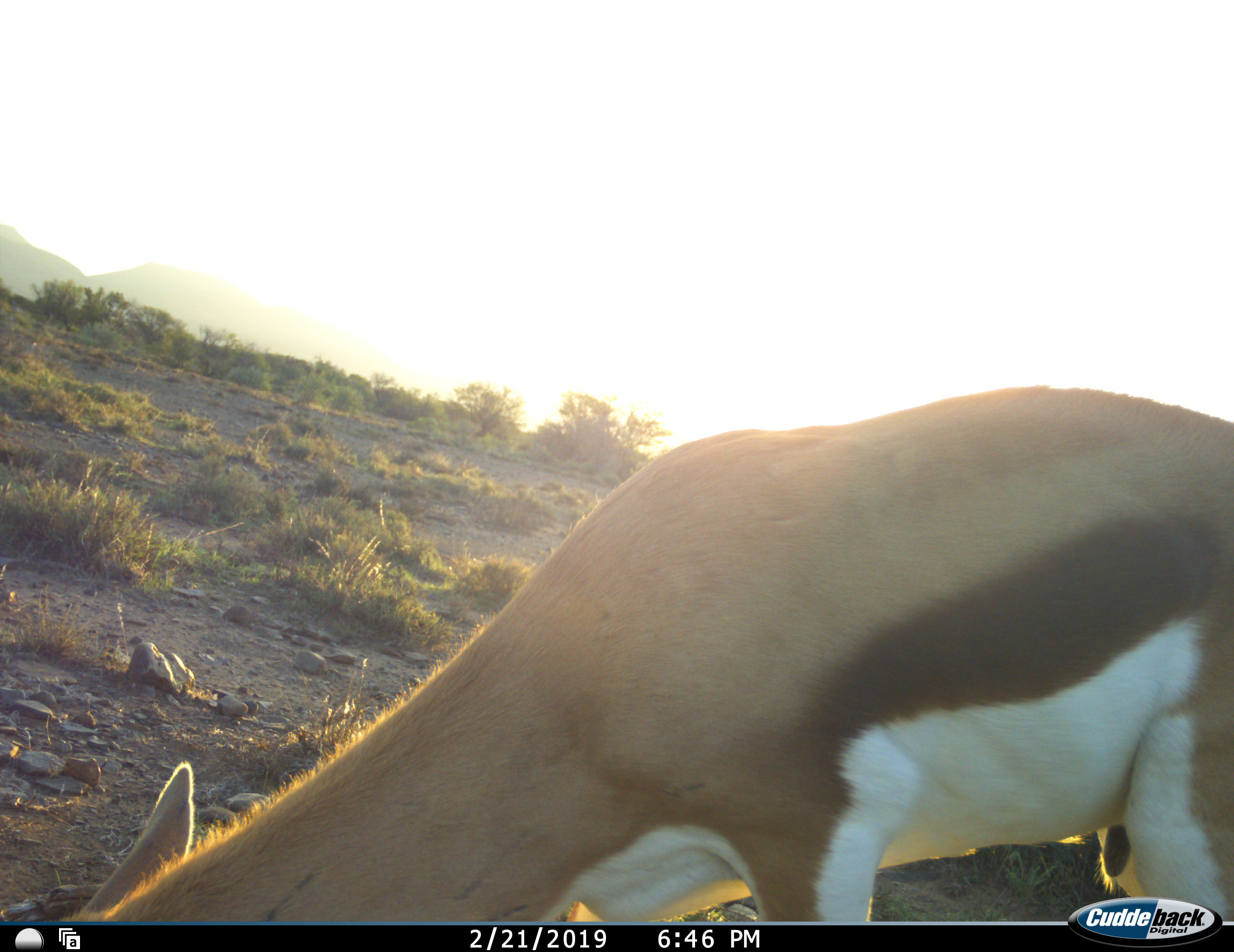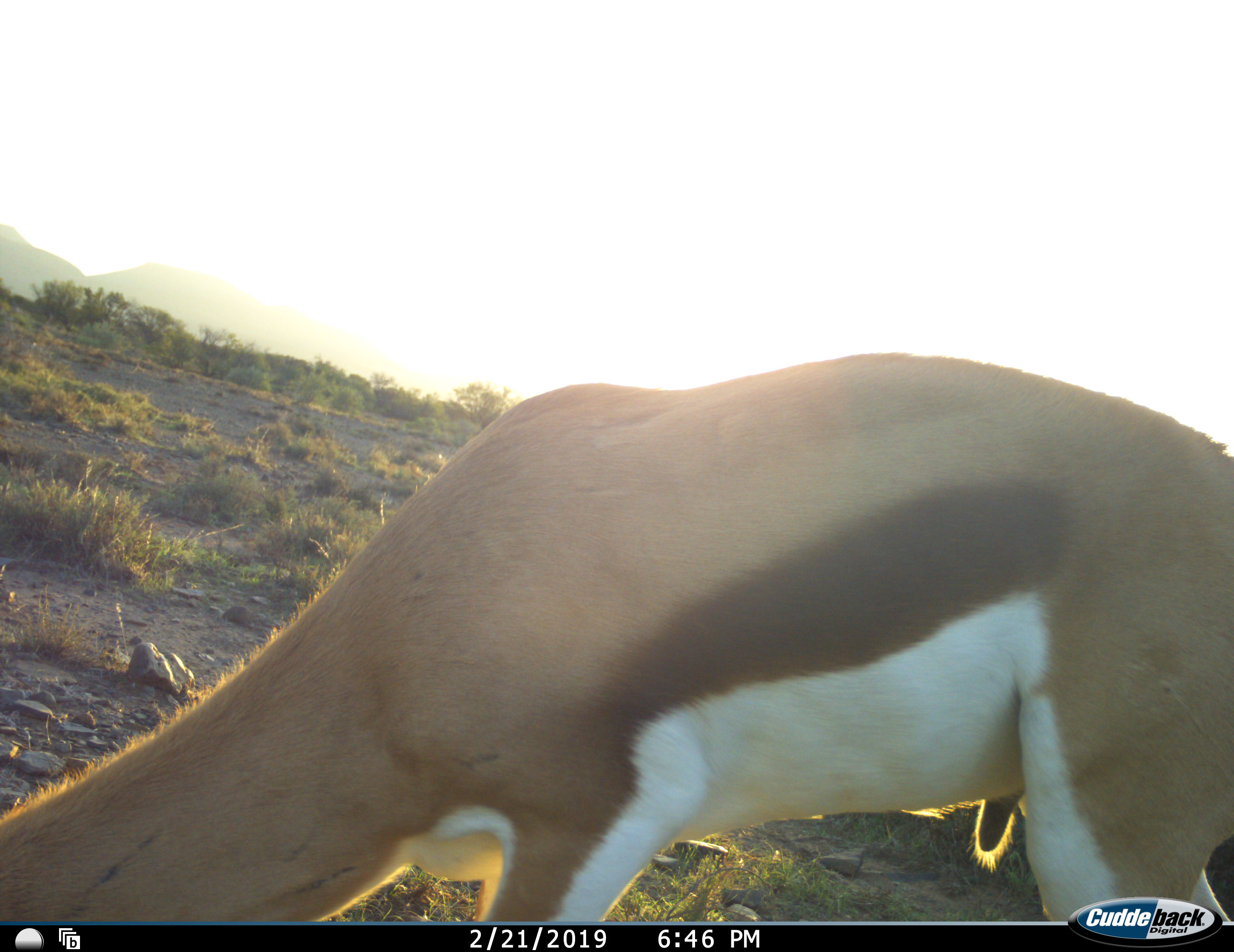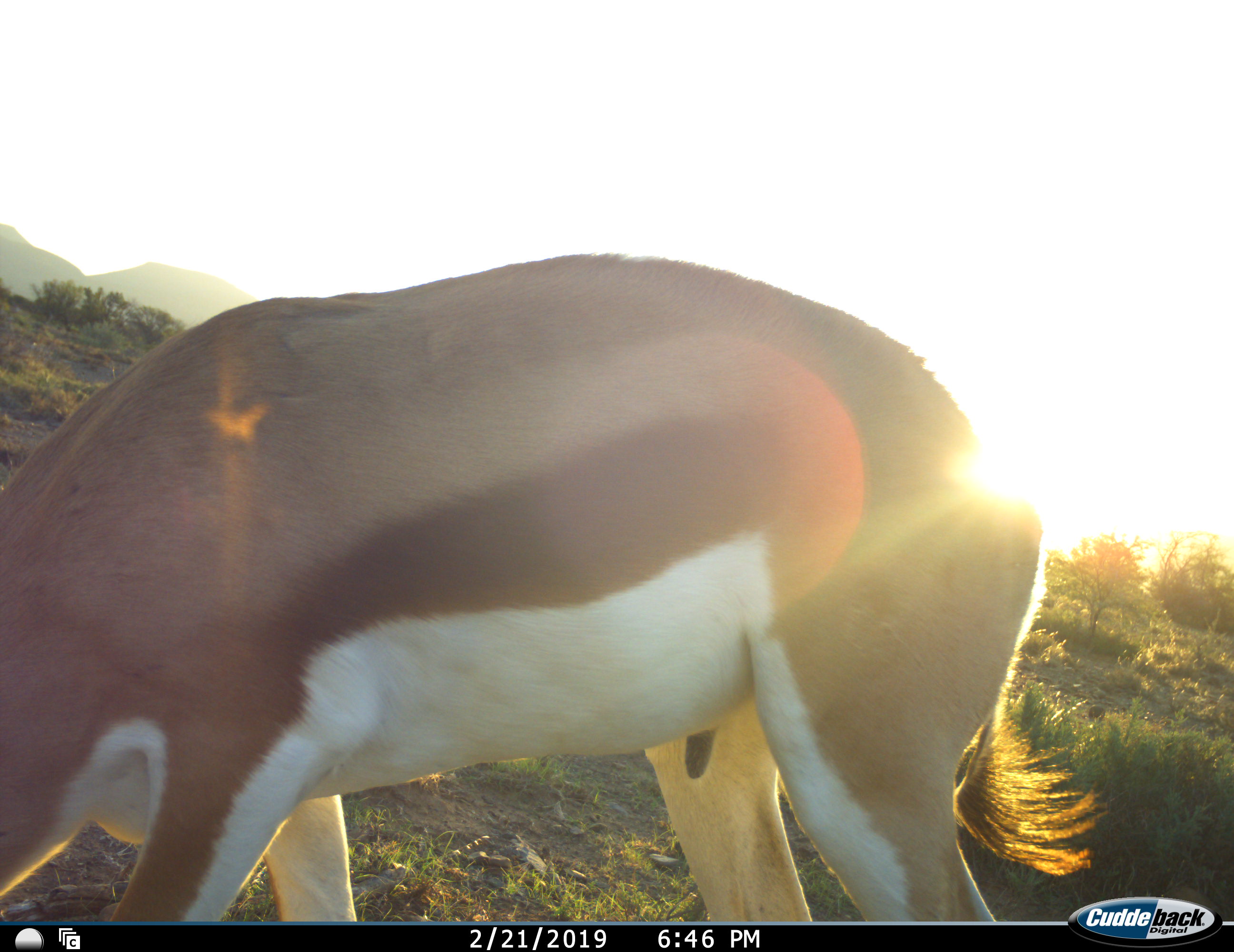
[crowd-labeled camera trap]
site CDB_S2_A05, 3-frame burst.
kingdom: Animalia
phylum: Chordata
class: Mammalia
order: Artiodactyla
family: Bovidae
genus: Antidorcas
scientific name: Antidorcas marsupialis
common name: springbok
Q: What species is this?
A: Springbok (Antidorcas marsupialis).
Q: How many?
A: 1.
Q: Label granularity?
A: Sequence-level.